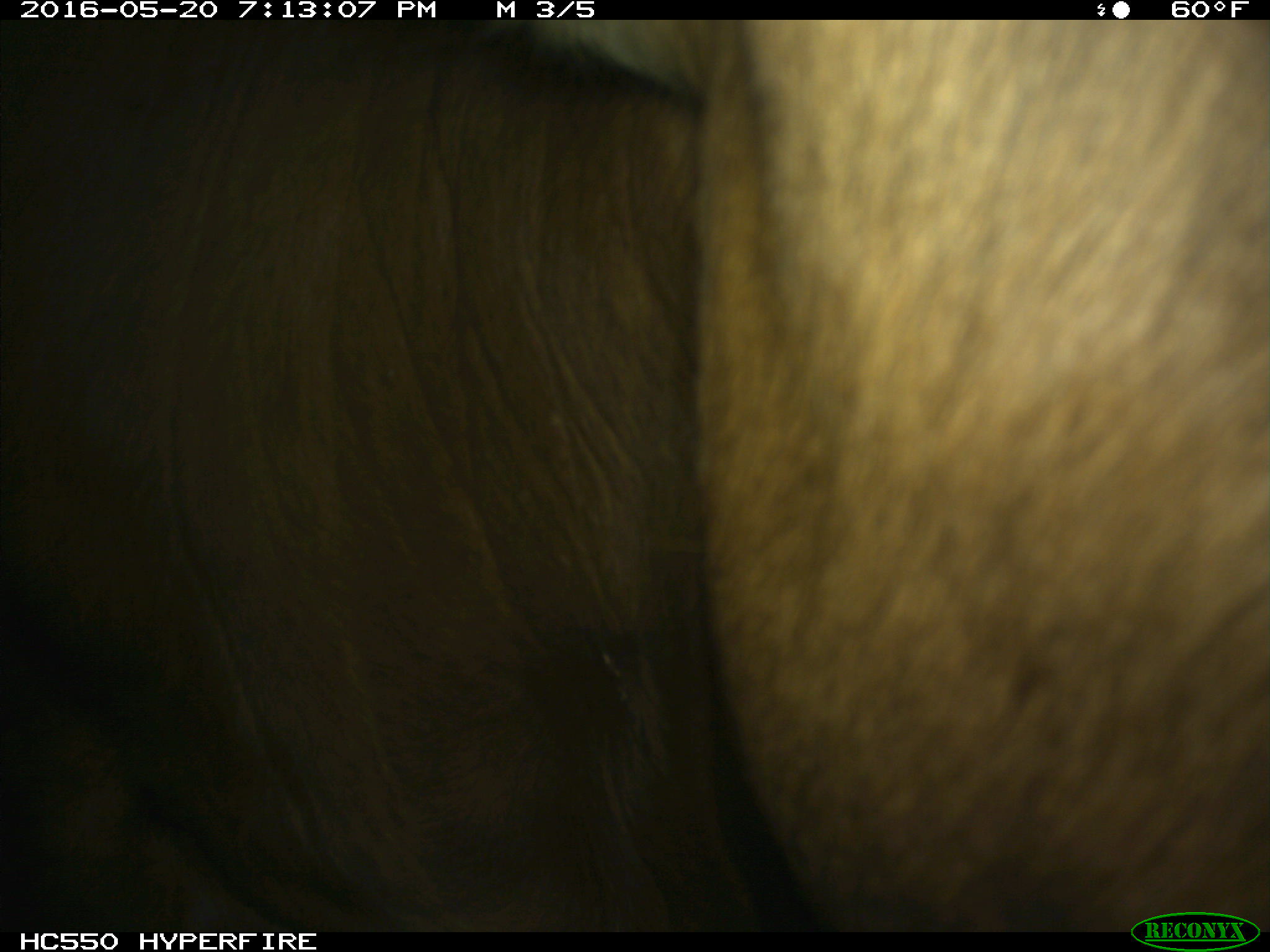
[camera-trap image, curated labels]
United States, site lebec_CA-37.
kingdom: Animalia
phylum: Chordata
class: Mammalia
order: Artiodactyla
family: Bovidae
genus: Bos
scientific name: Bos taurus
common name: domestic cow